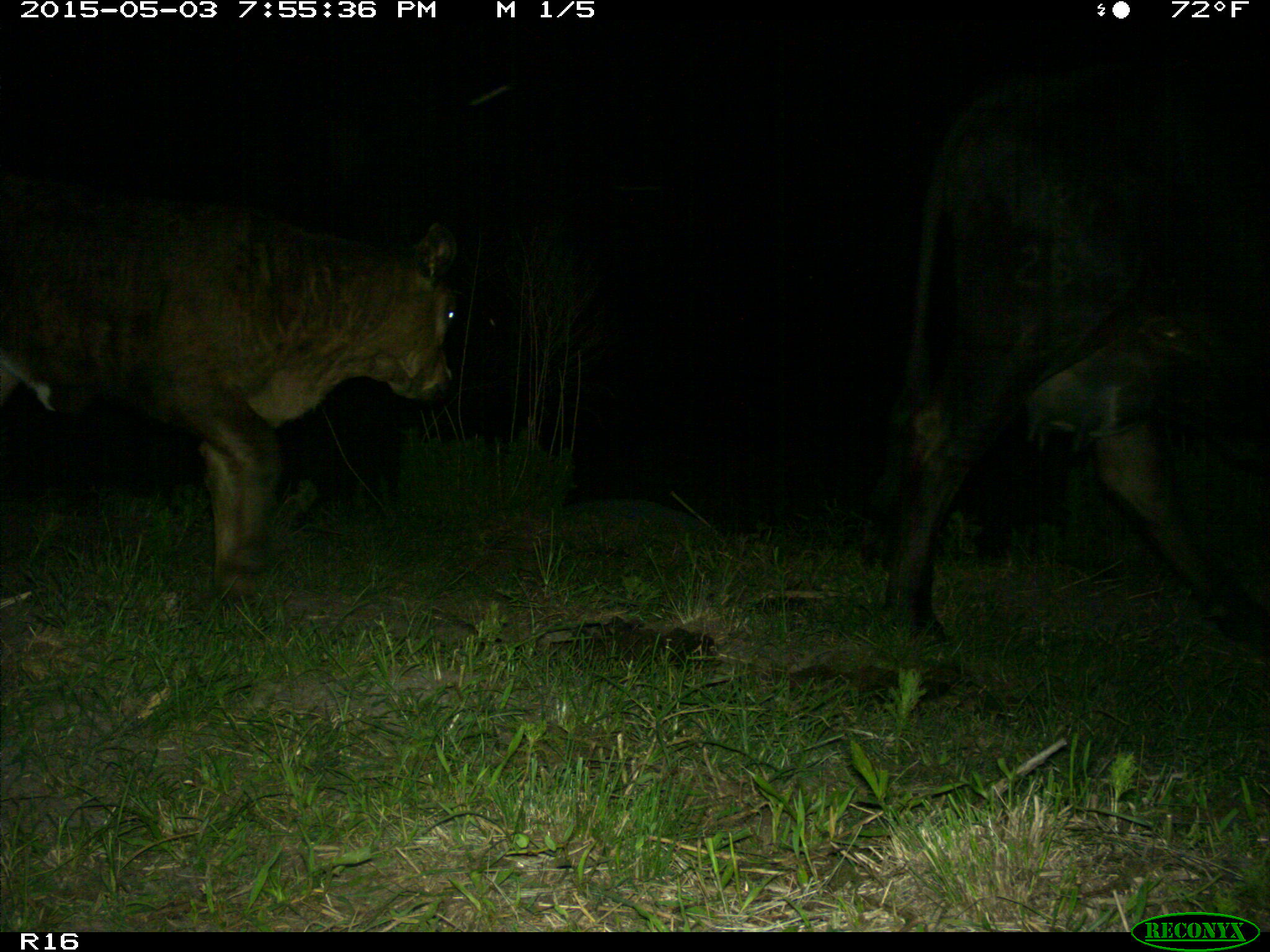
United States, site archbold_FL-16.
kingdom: Animalia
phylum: Chordata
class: Mammalia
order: Artiodactyla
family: Bovidae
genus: Bos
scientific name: Bos taurus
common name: domestic cow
Bos taurus (domestic cow).